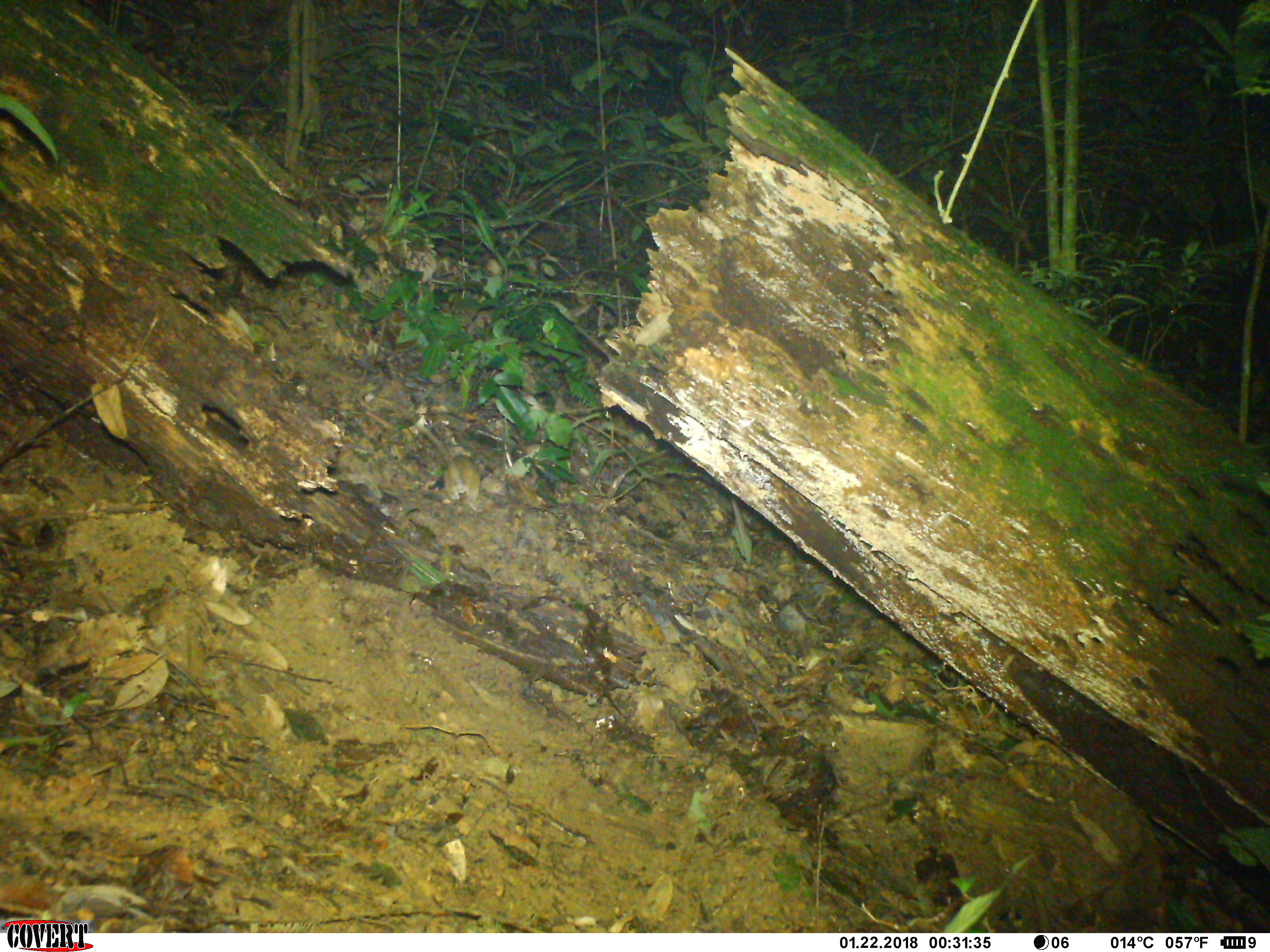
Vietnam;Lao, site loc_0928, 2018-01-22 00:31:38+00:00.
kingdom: Animalia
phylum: Chordata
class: Mammalia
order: Rodentia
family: Muridae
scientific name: Muridae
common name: old-world mice and rats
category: unidentified murid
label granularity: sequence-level